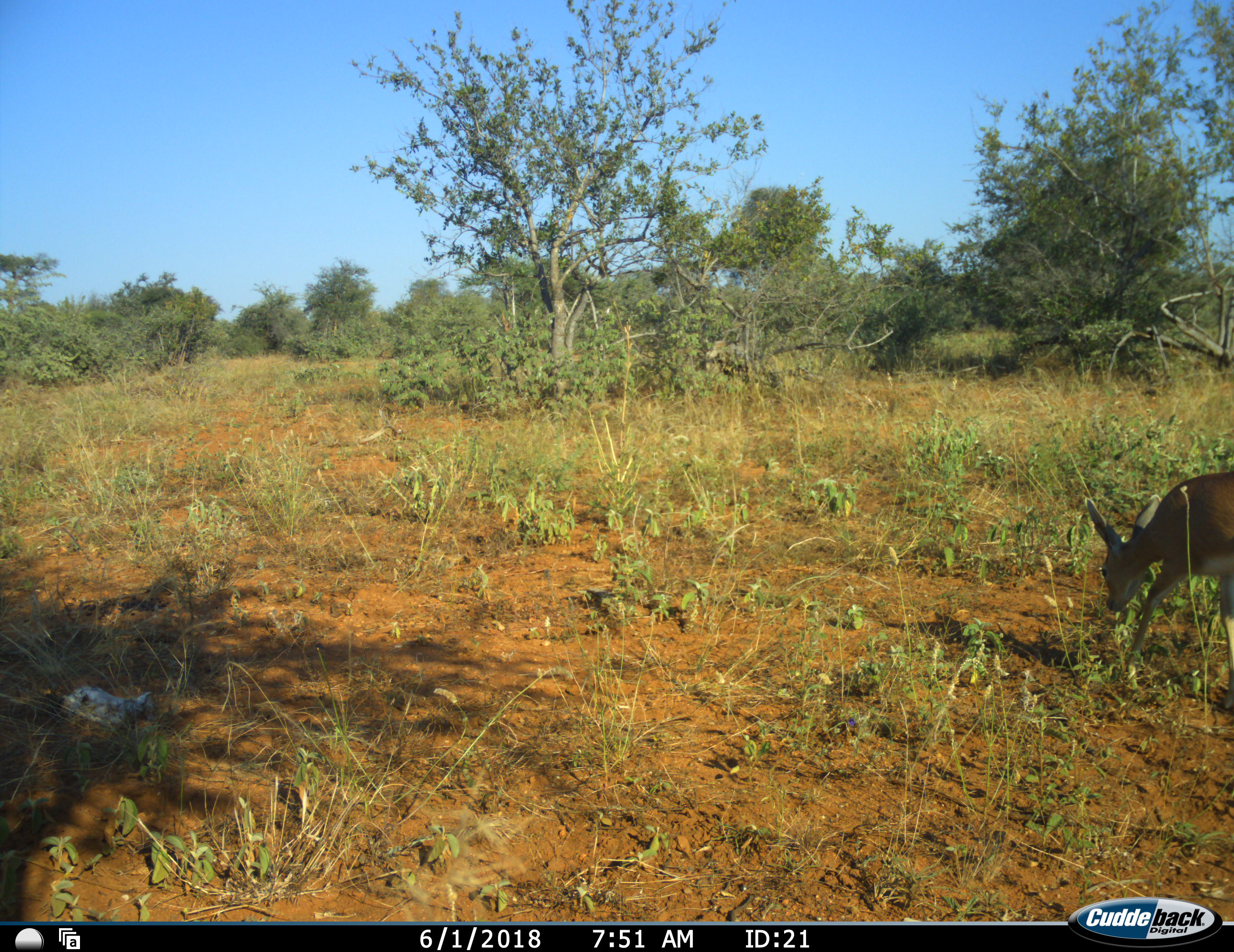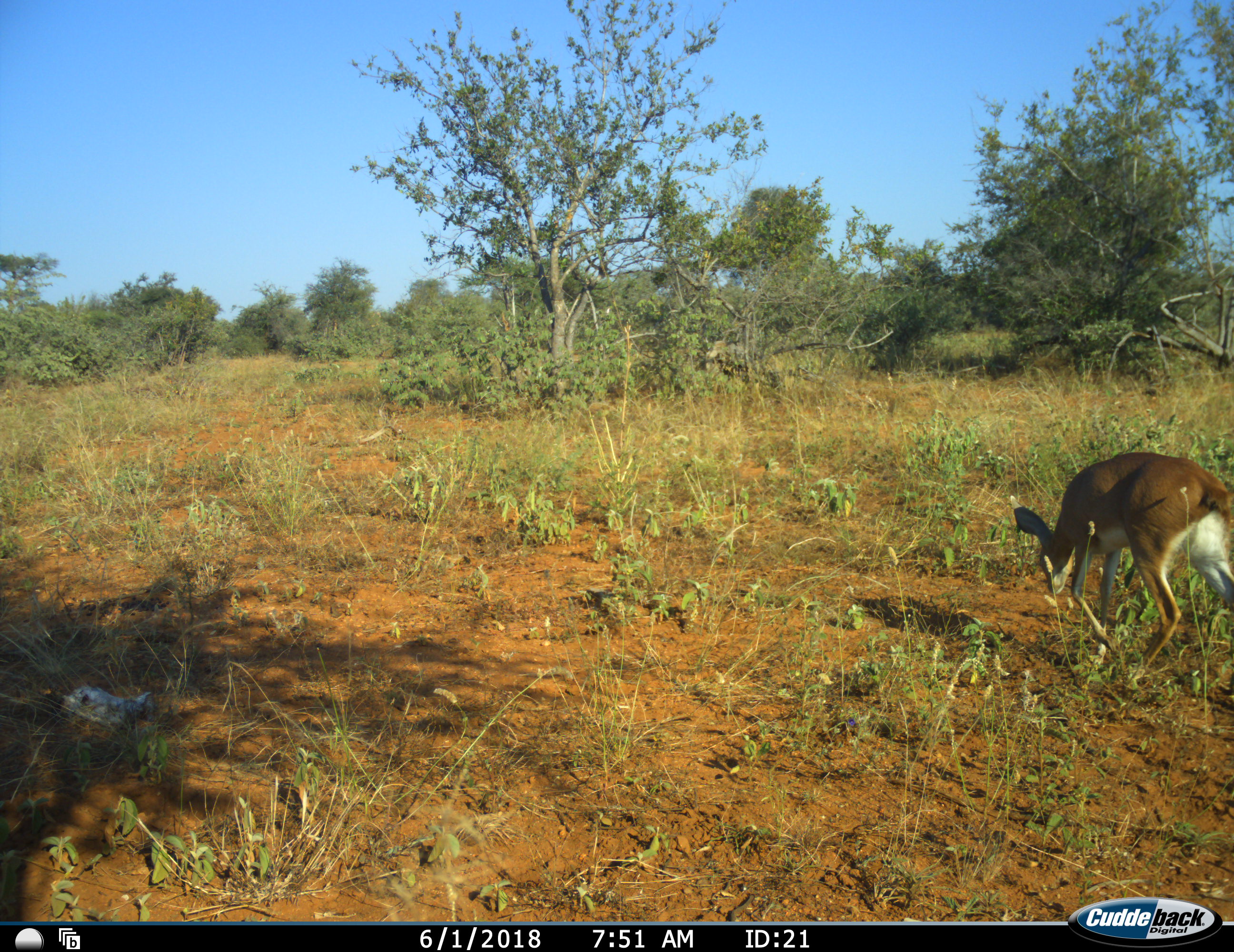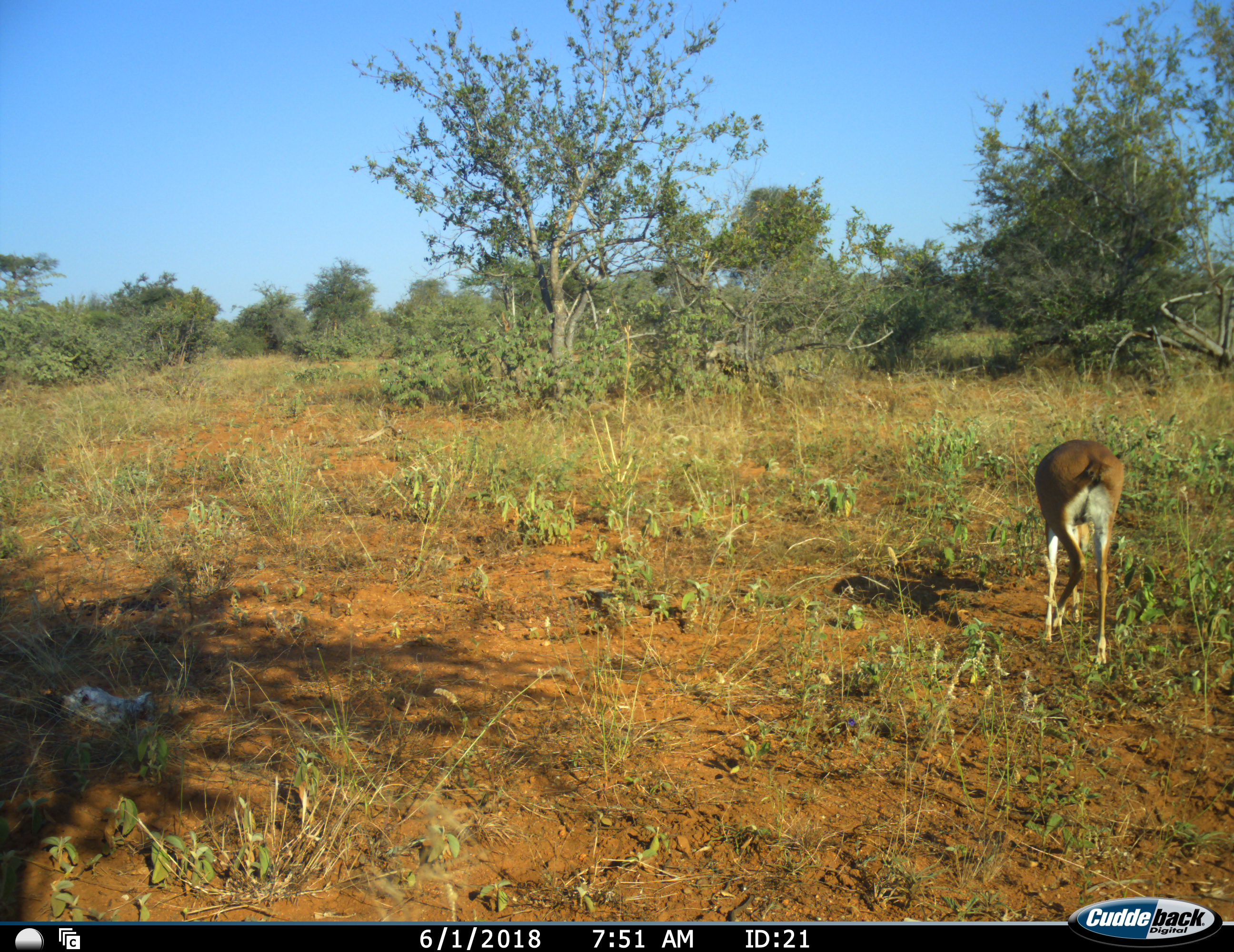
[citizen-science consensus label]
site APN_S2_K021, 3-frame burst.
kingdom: Animalia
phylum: Chordata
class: Mammalia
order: Artiodactyla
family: Bovidae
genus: Raphicerus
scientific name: Raphicerus campestris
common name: steenbok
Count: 1.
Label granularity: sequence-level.